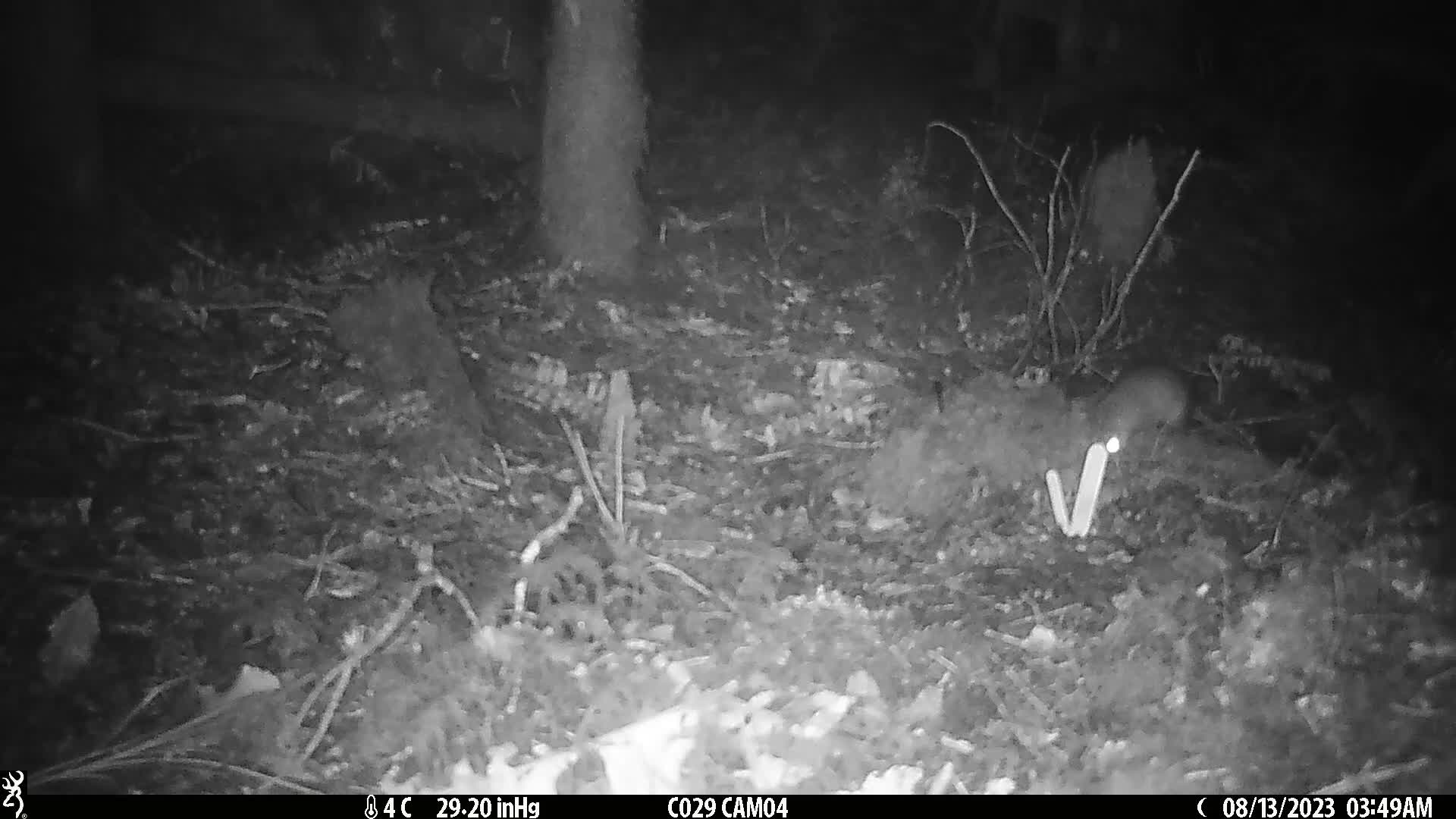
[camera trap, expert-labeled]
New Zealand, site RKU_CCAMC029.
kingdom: Animalia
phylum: Chordata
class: Mammalia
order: Rodentia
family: Muridae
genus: Rattus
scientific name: Rattus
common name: rat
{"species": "rat (Rattus)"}